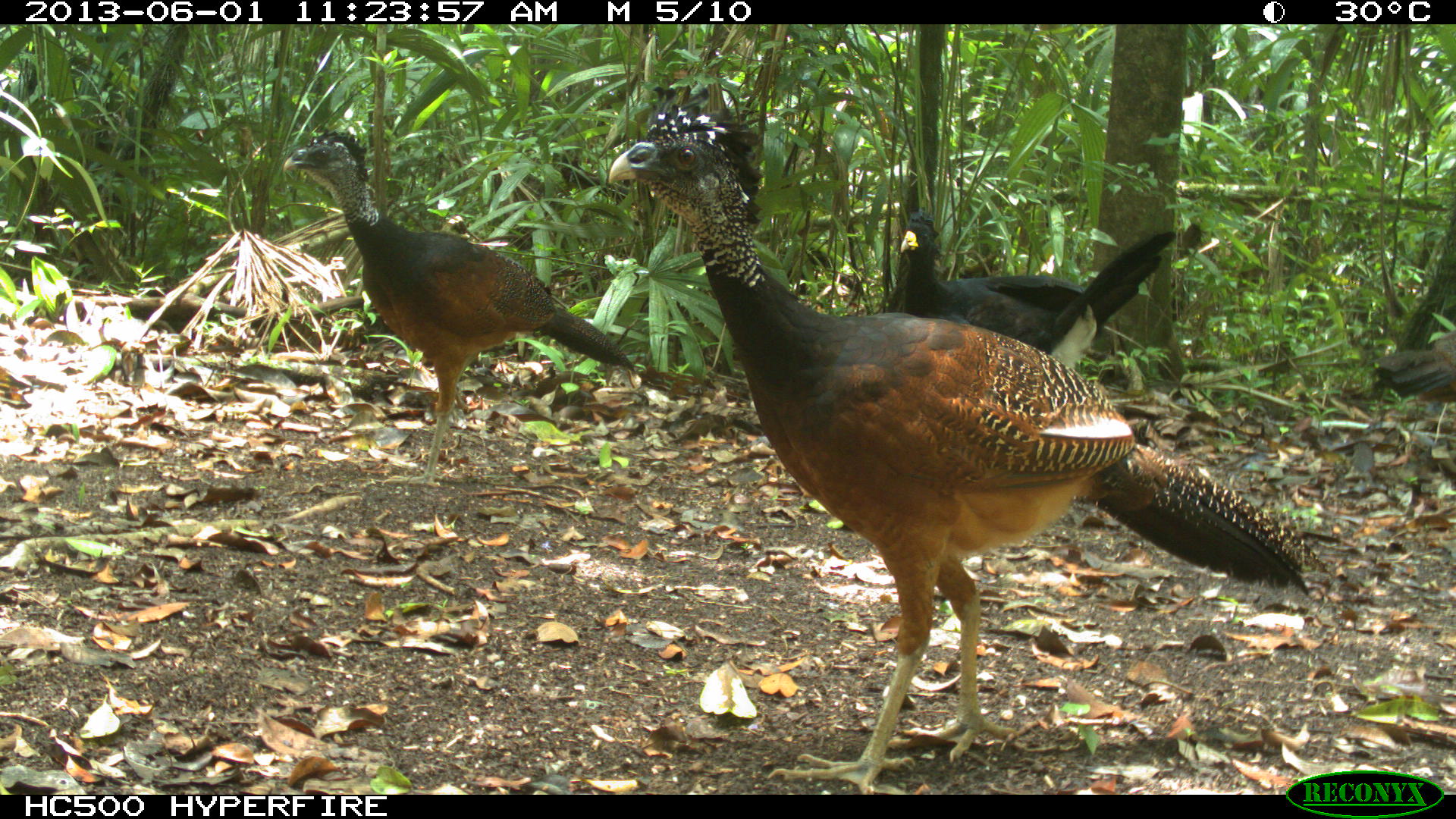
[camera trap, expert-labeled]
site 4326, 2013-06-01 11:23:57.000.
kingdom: Animalia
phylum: Chordata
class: Aves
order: Galliformes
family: Cracidae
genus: Crax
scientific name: Crax rubra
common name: great curassow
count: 4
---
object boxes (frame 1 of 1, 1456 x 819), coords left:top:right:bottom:
crax rubra: 600:83:1333:790; 276:123:637:487; 877:202:1177:363; 1367:327:1456:413